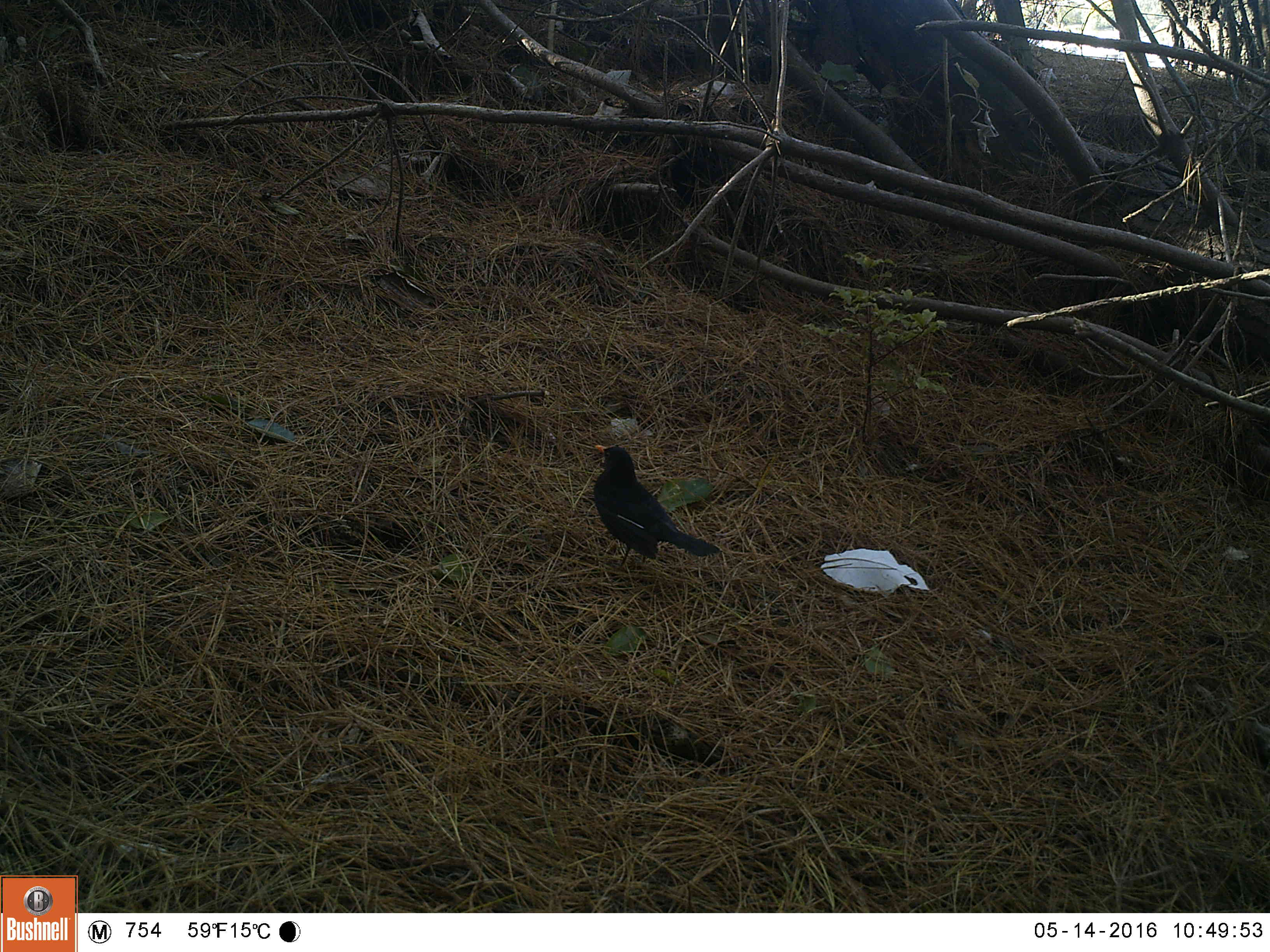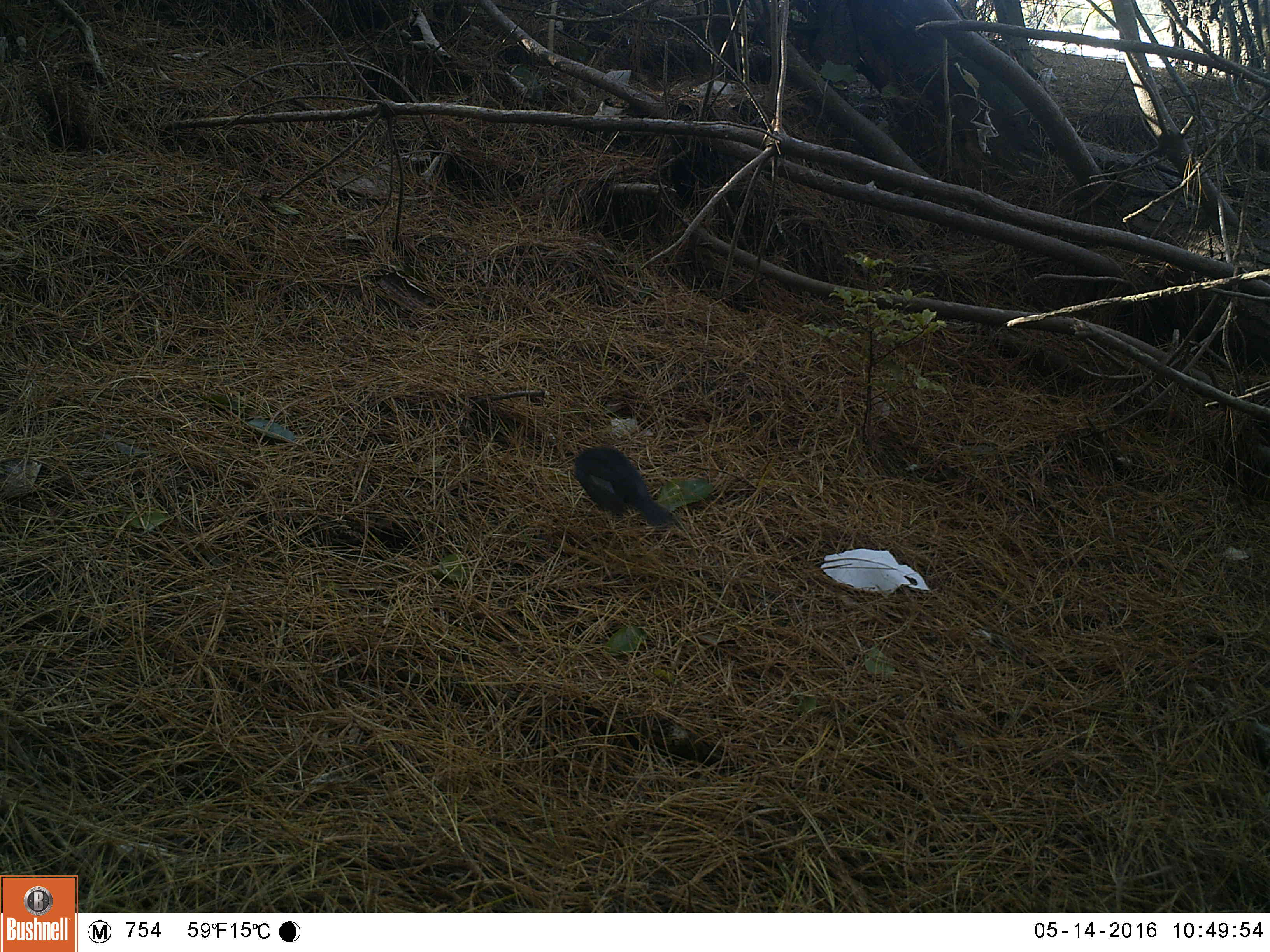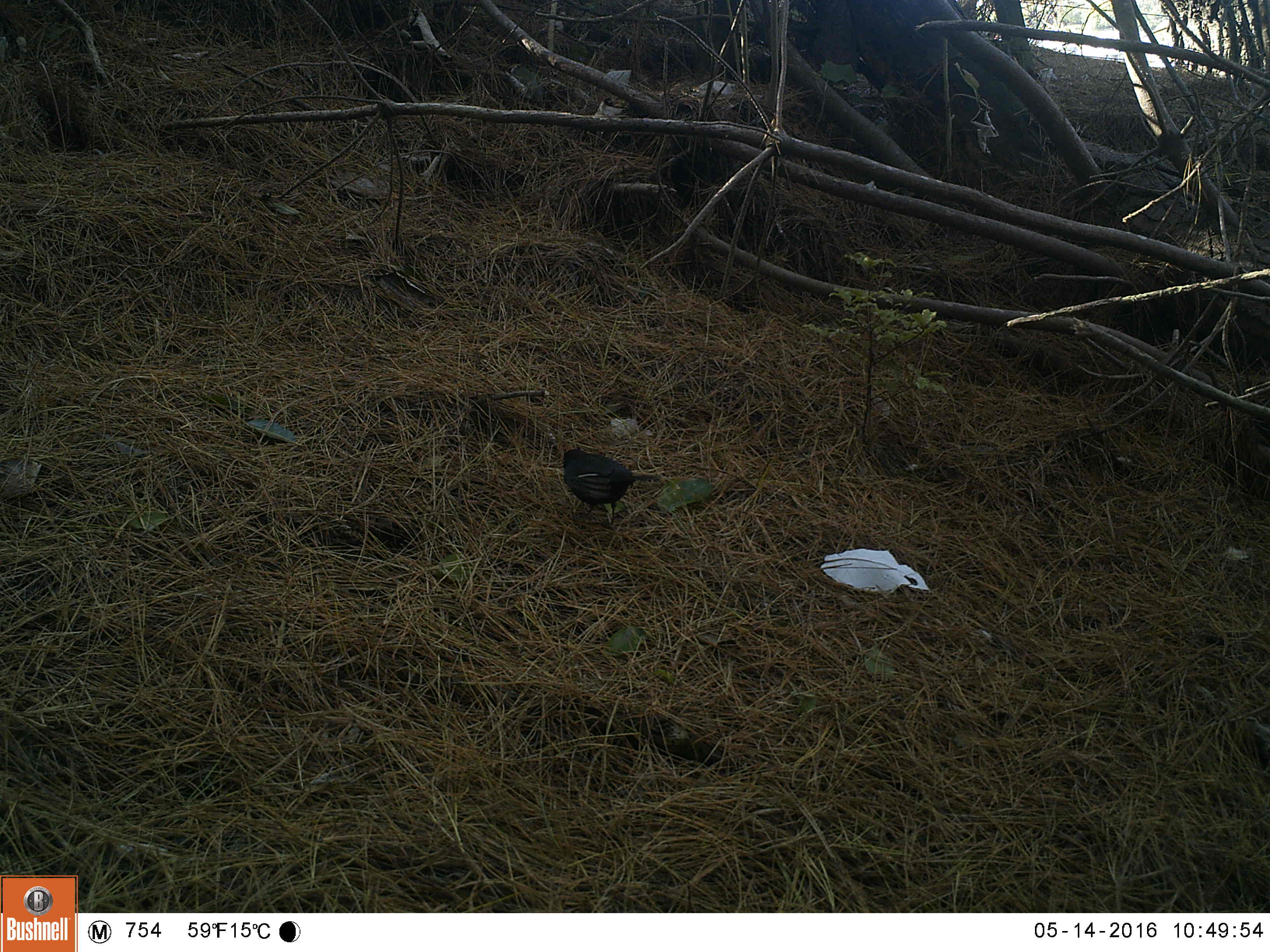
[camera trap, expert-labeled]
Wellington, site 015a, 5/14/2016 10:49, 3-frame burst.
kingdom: Animalia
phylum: Chordata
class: Aves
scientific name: Aves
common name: bird